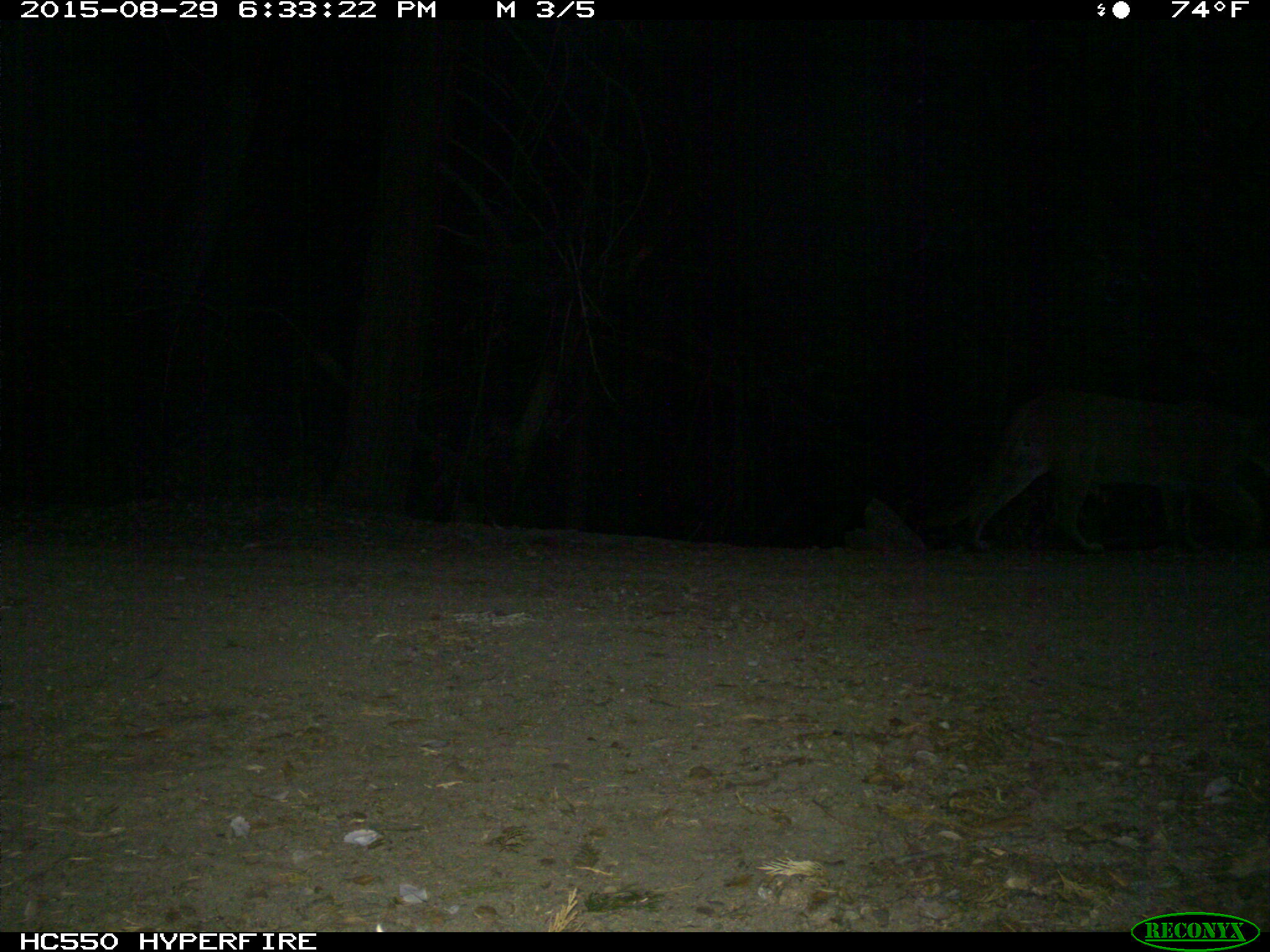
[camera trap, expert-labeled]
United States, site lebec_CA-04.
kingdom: Animalia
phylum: Chordata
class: Mammalia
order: Carnivora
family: Felidae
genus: Puma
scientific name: Puma concolor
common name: mountain lion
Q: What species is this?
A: Puma concolor (mountain lion).